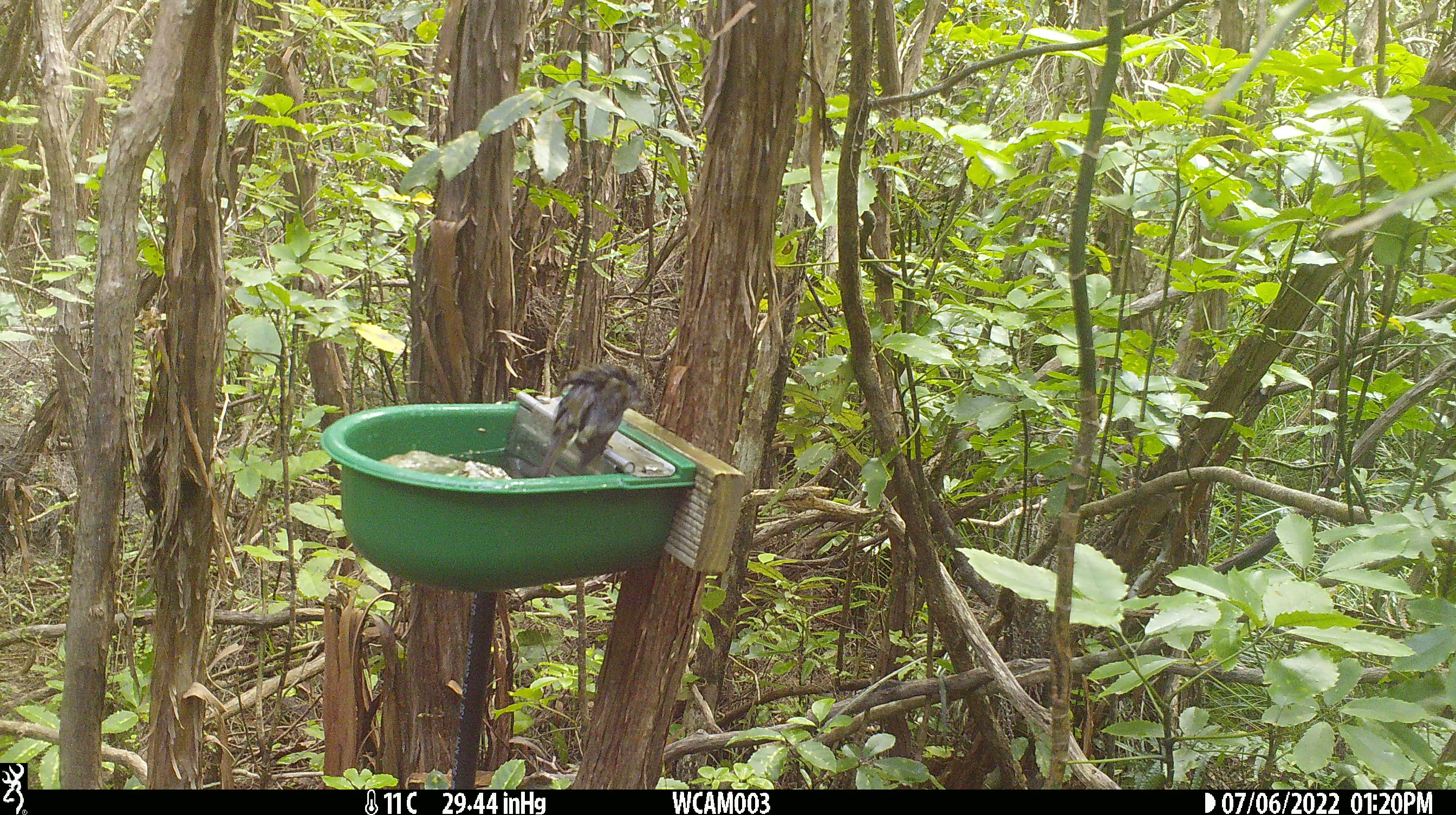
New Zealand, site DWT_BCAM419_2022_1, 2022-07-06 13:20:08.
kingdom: Animalia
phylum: Chordata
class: Aves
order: Passeriformes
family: Meliphagidae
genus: Anthornis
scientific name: Anthornis melanura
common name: new zealand bellbird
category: bellbird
Bellbird (new zealand bellbird) (Anthornis melanura).